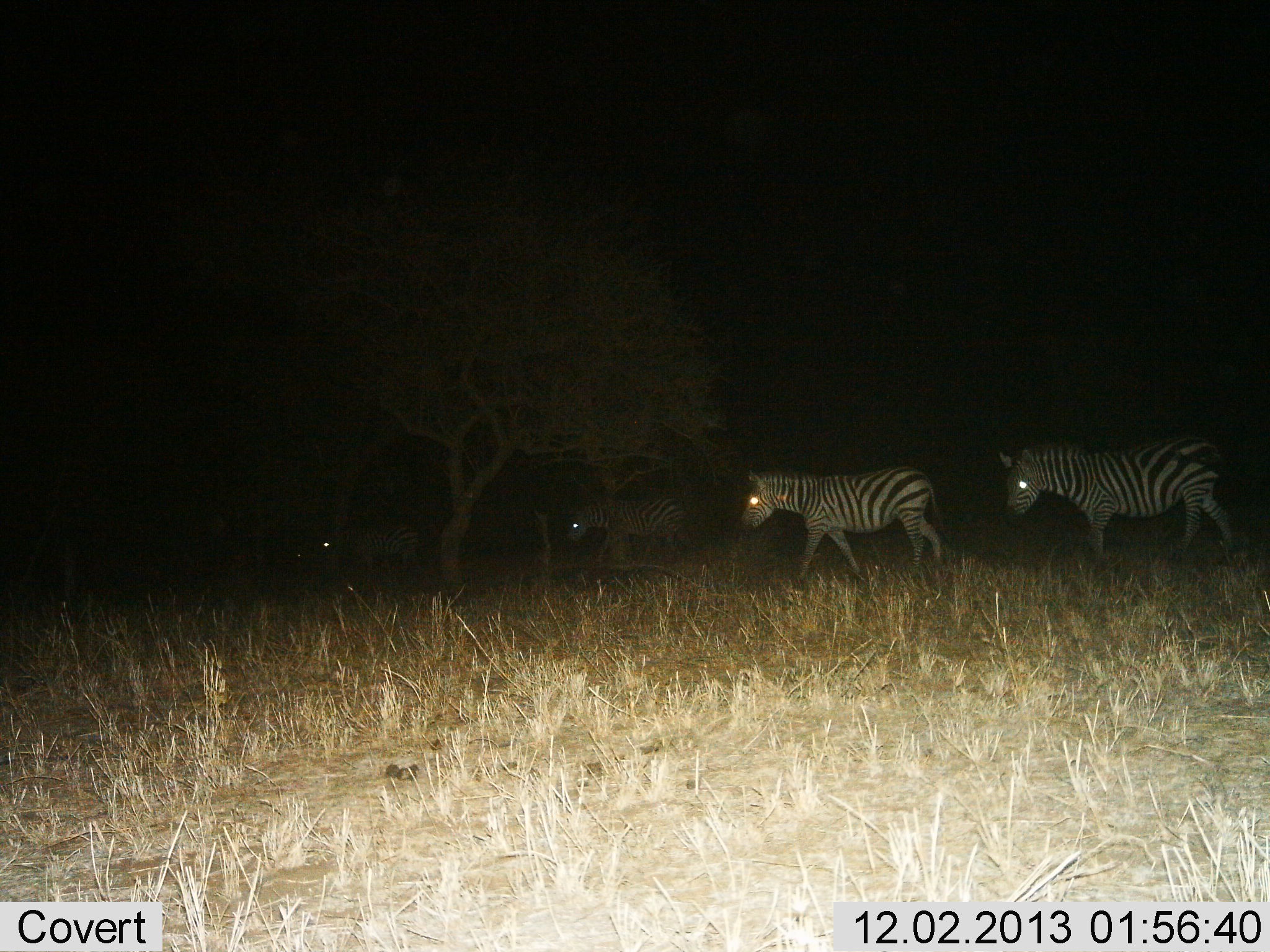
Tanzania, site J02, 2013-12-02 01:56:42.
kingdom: Animalia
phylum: Chordata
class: Mammalia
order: Perissodactyla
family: Equidae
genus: Equus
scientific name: Equus quagga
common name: plains zebra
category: zebra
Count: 4.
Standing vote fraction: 0%.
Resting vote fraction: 0%.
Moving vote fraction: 100%.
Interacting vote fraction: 0%.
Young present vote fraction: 0%.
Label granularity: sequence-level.